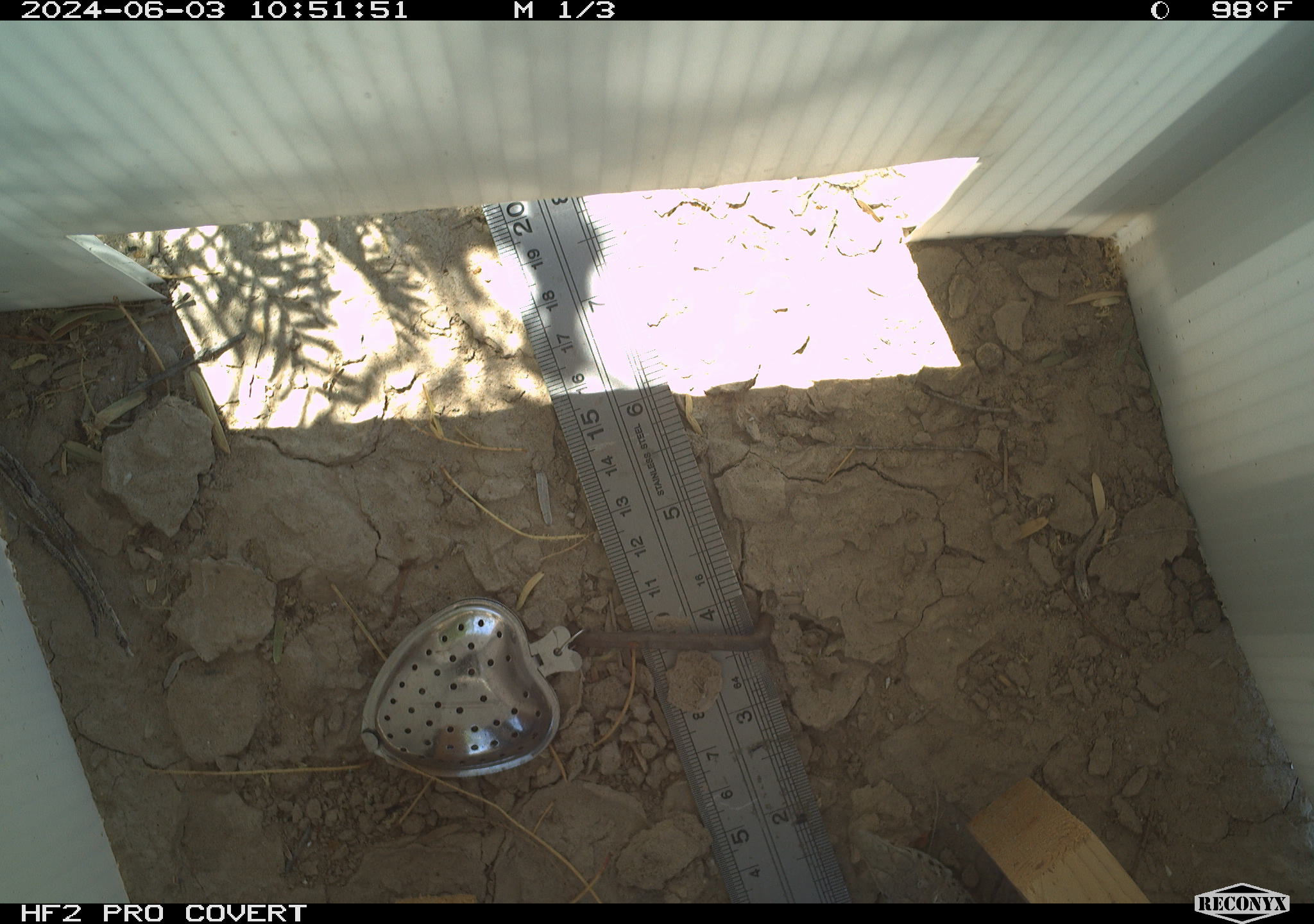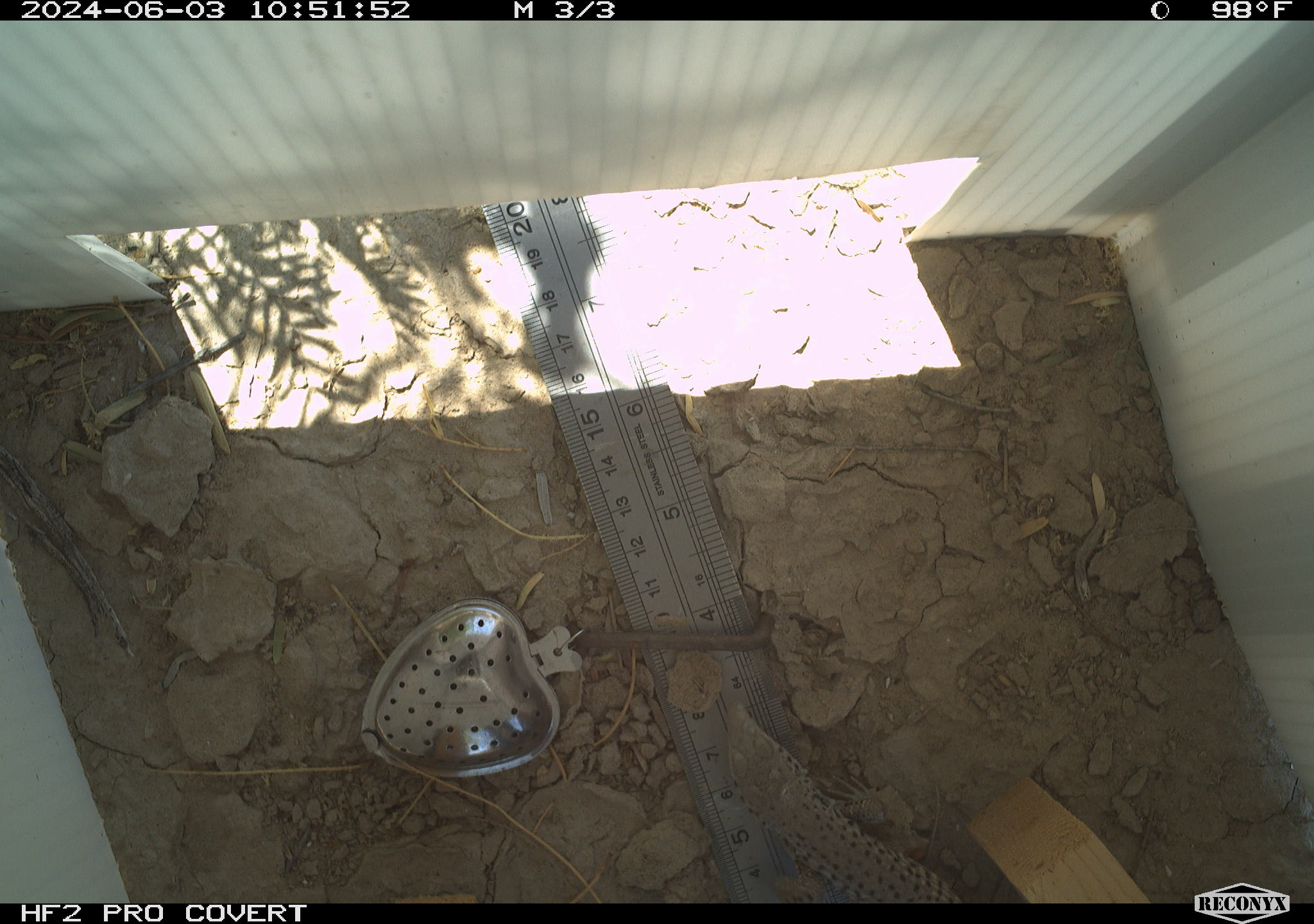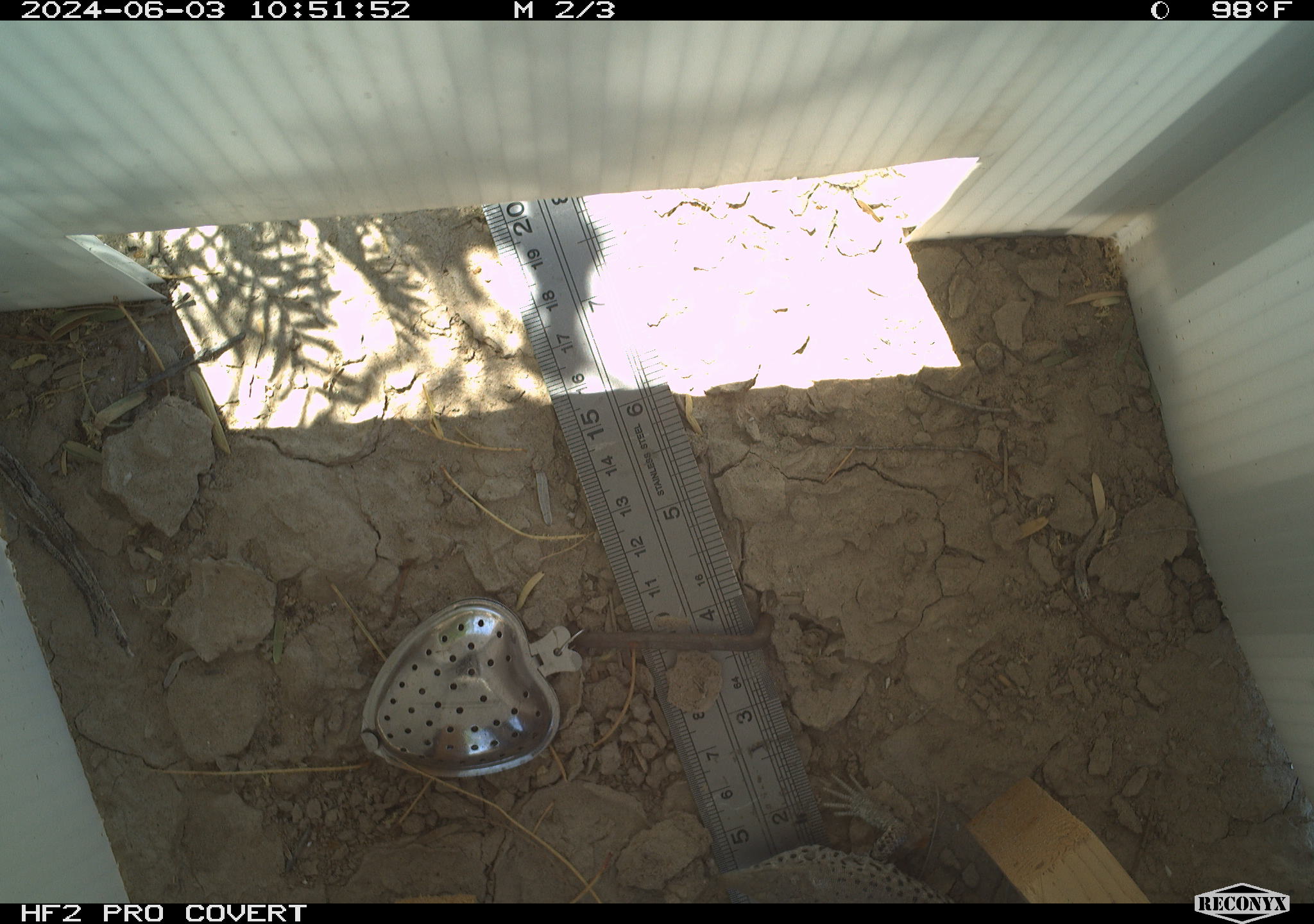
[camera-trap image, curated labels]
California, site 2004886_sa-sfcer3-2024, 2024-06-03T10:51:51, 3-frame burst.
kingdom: Animalia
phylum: Chordata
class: Reptilia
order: Squamata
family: Teiidae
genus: Aspidoscelis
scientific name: Aspidoscelis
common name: whiptail lizards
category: aspidoscelis species